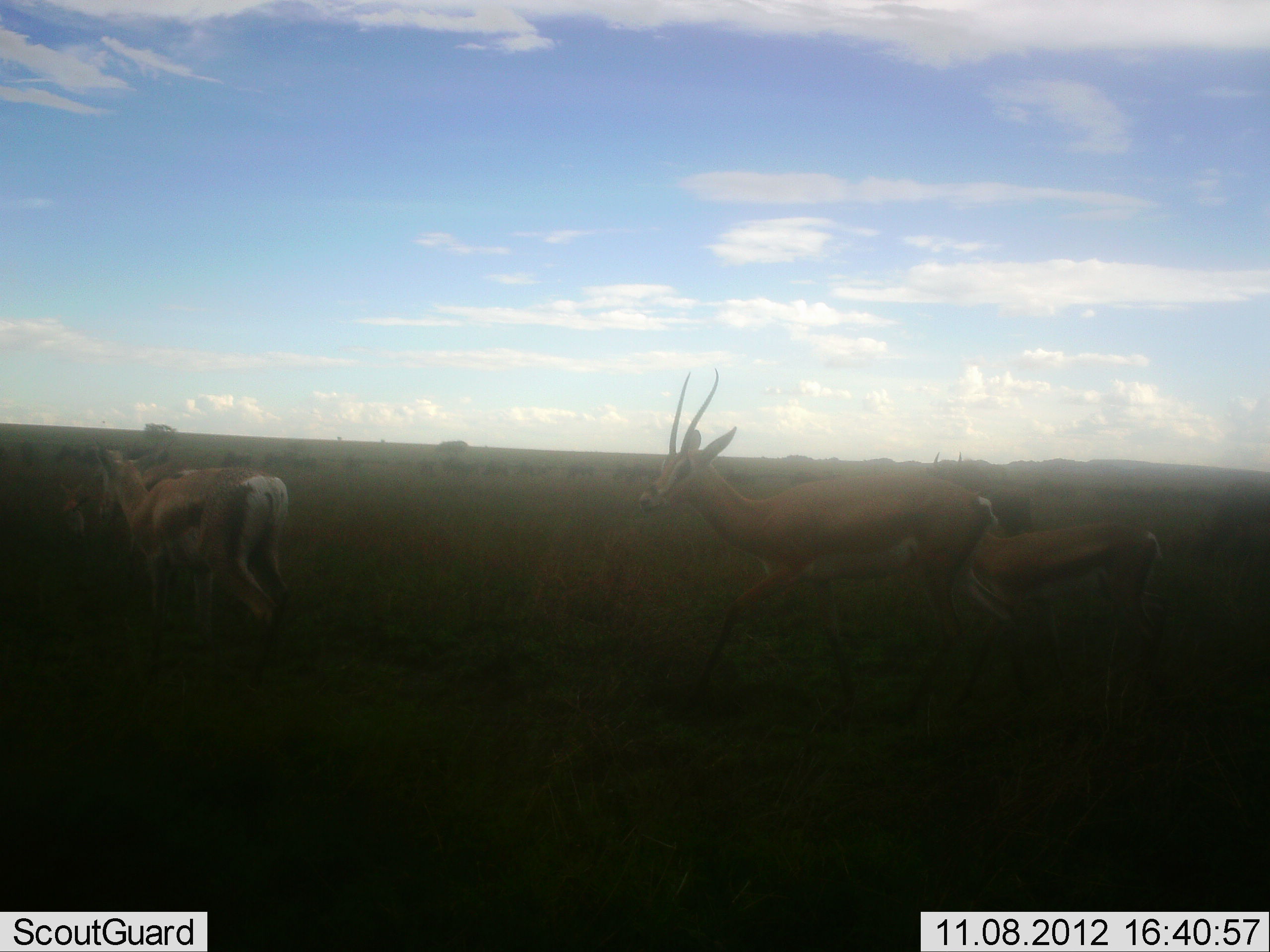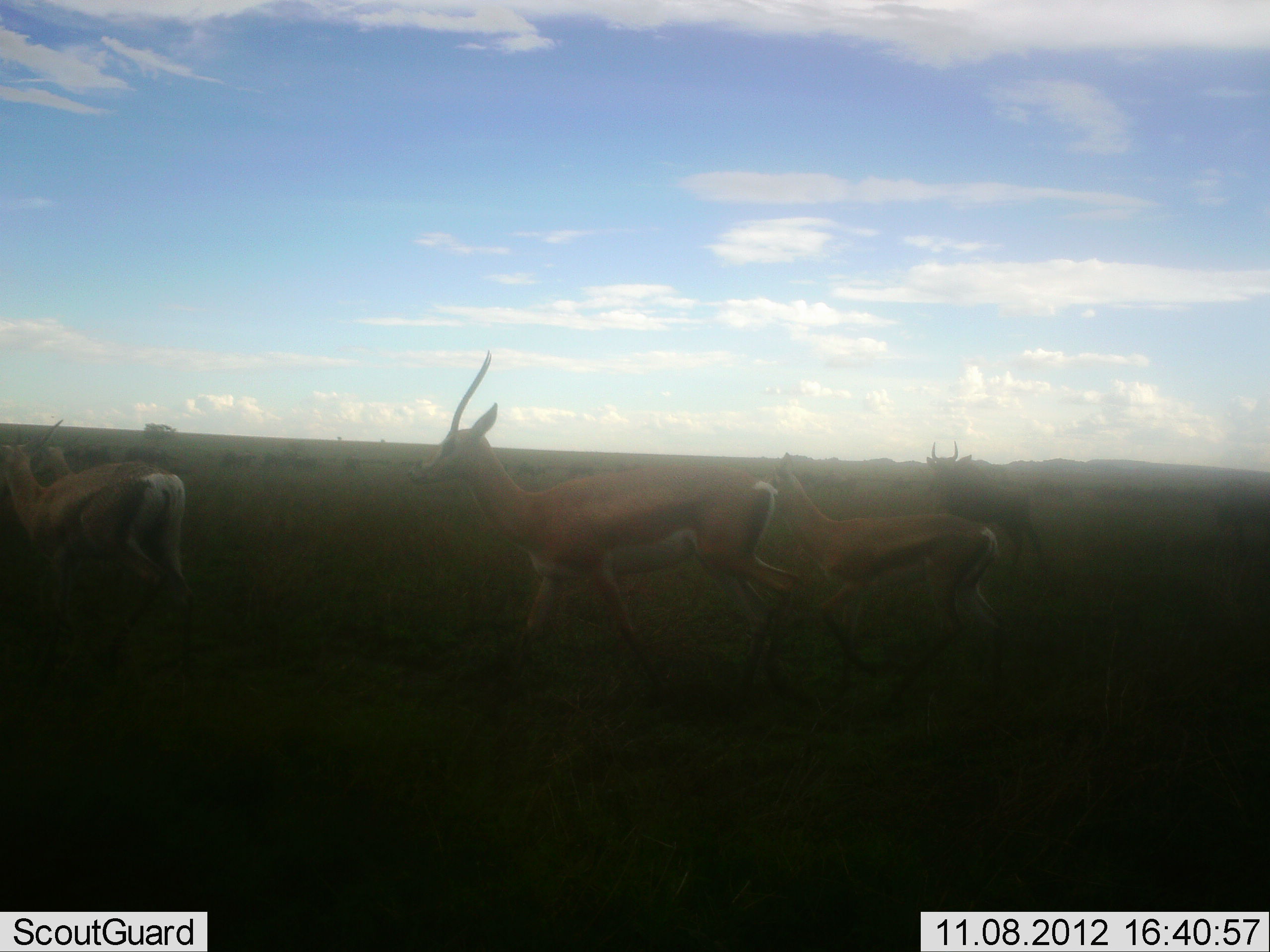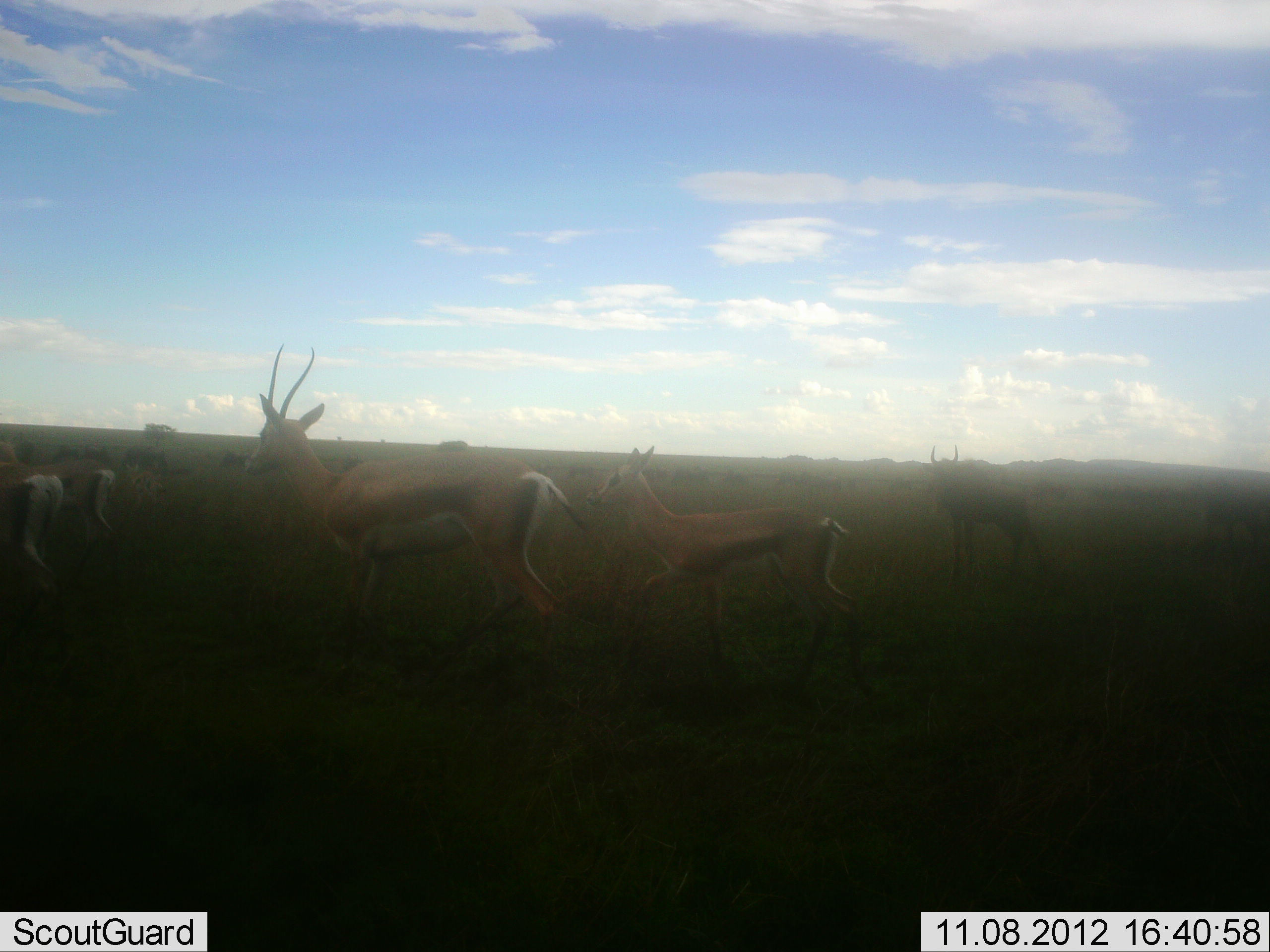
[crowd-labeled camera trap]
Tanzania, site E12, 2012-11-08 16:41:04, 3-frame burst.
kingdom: Animalia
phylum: Chordata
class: Mammalia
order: Artiodactyla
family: Bovidae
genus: Nanger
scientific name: Nanger granti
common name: grant's gazelle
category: gazellegrants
Gazellegrants (grant's gazelle) (Nanger granti), count 4. Behavior (volunteer vote fractions): standing 7%, resting 0%, moving 100%, interacting 0%. Young present (vote fraction): 20%. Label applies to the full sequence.